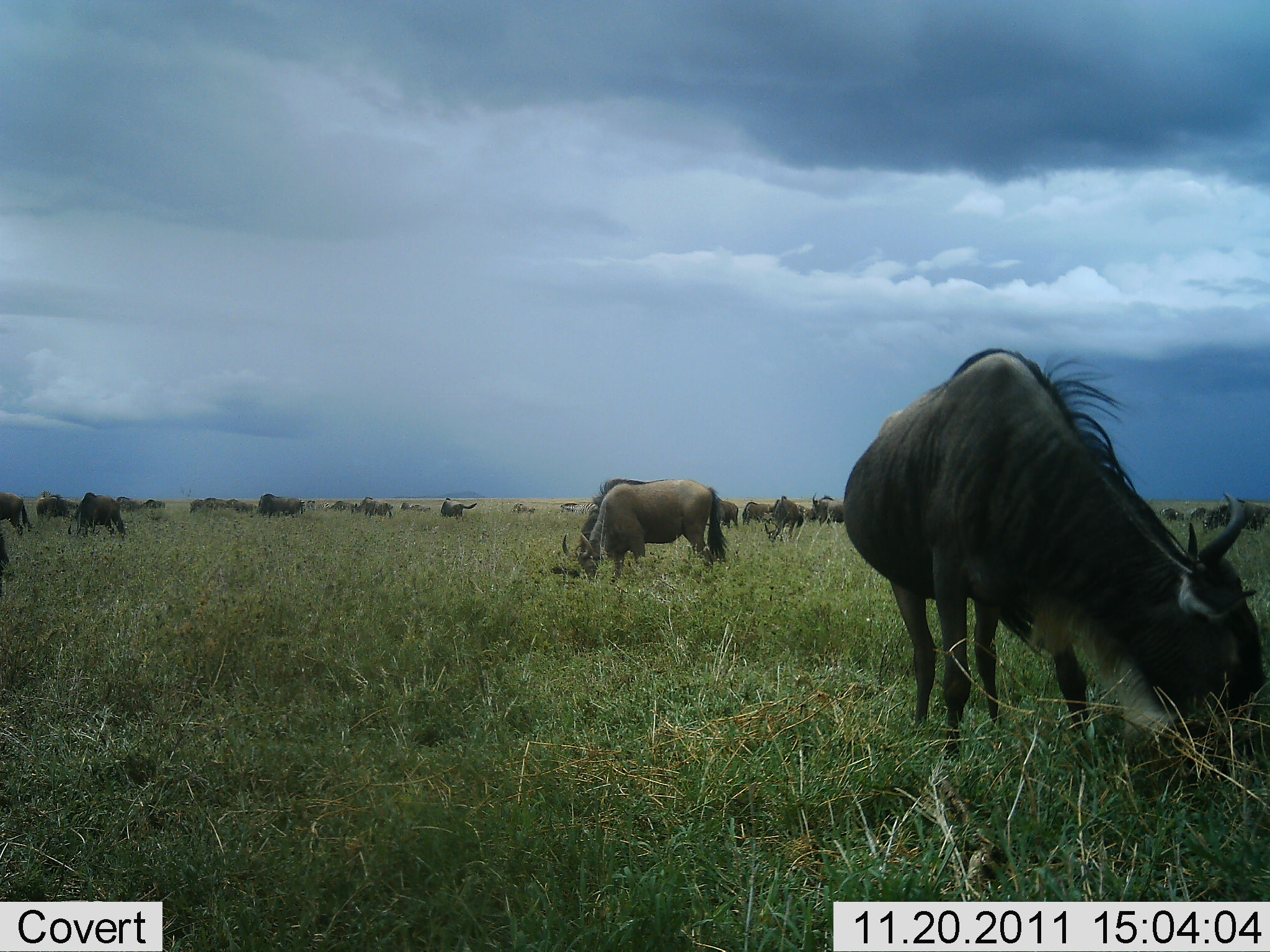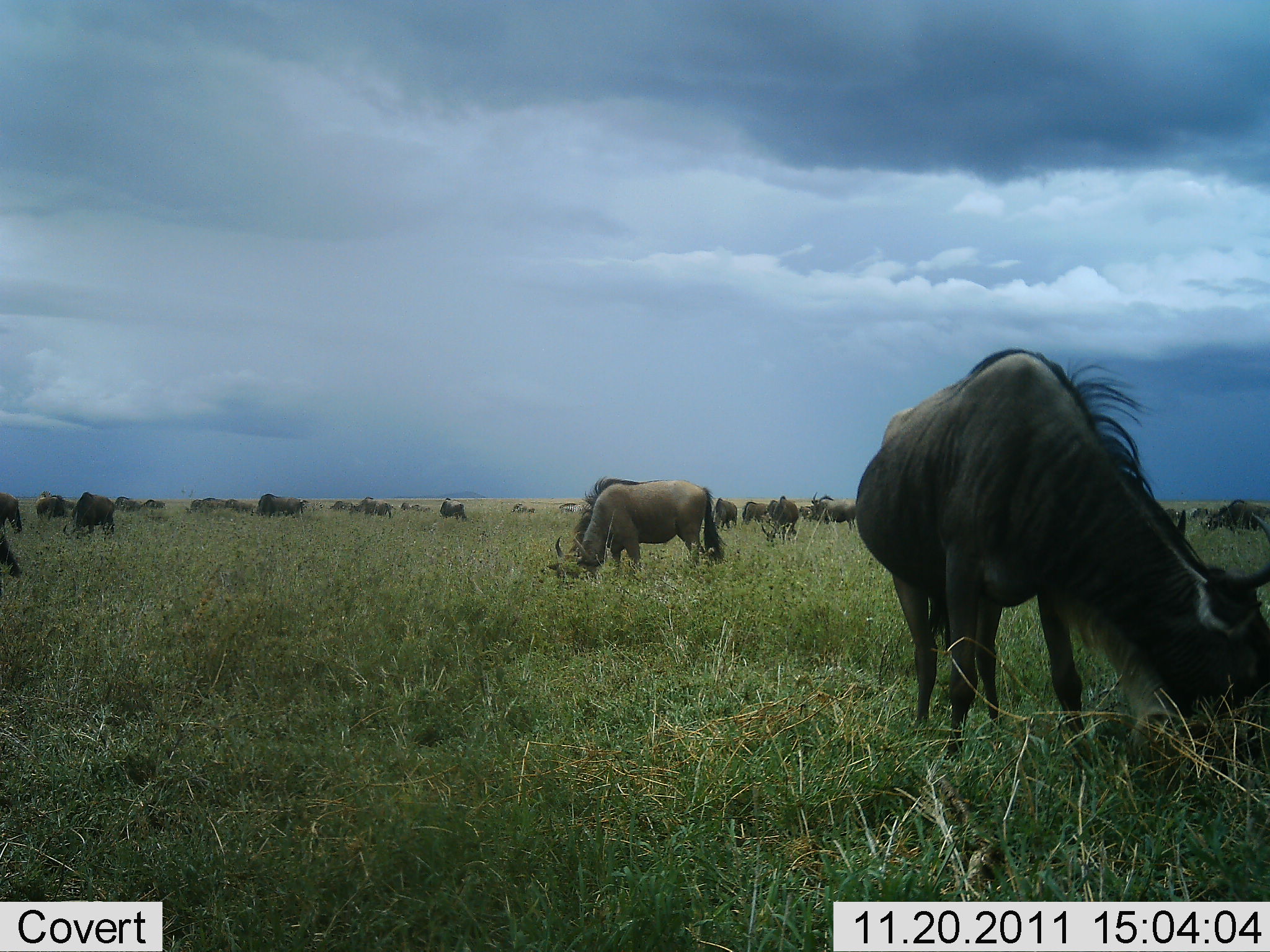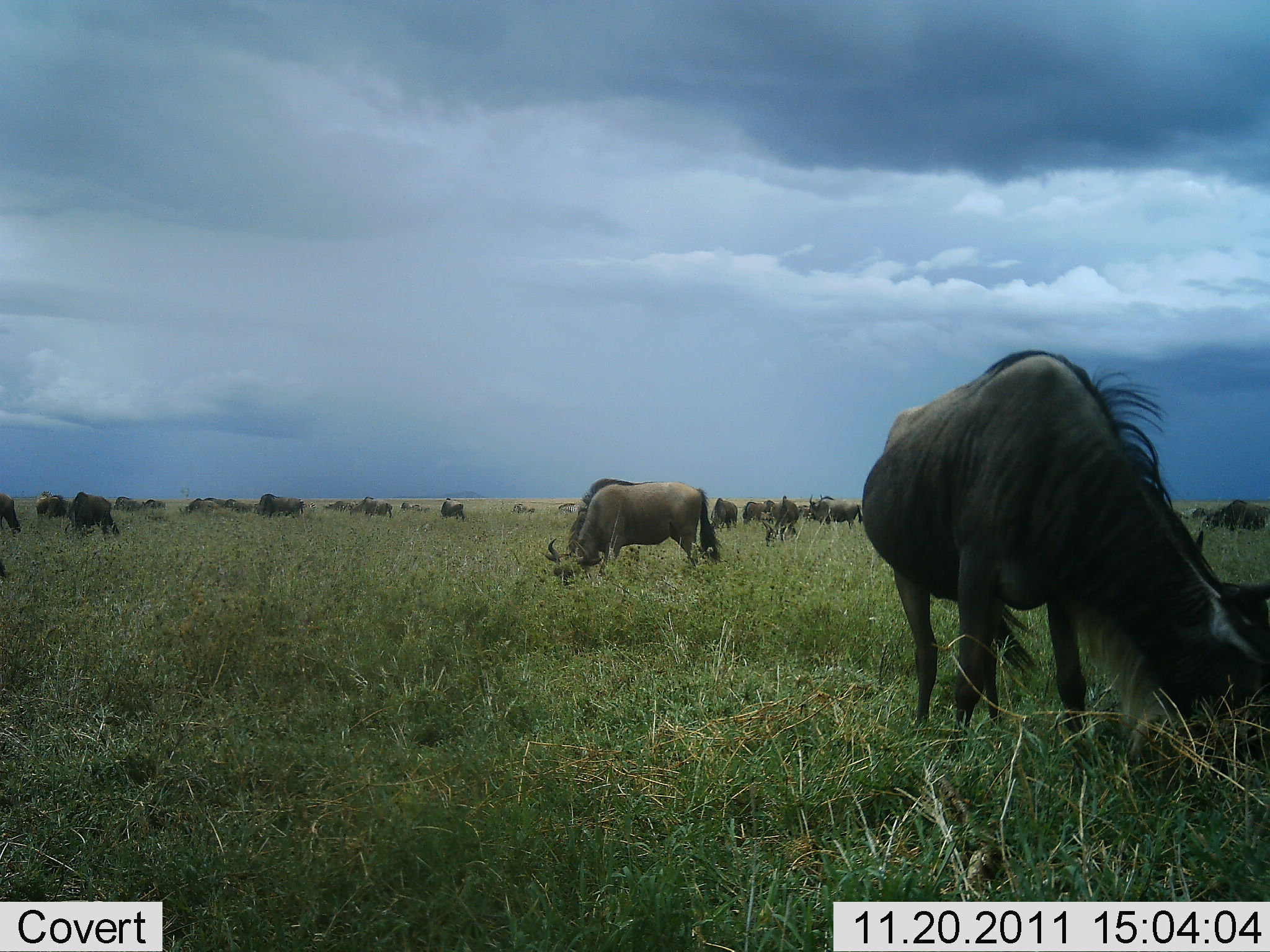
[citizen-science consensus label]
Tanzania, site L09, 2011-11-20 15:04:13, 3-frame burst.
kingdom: Animalia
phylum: Chordata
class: Mammalia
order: Artiodactyla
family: Bovidae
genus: Connochaetes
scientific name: Connochaetes taurinus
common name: blue wildebeest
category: wildebeest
Wildebeest (blue wildebeest) (Connochaetes taurinus), count 11-50. Behavior (volunteer vote fractions): standing 20%, resting 0%, moving 5%, interacting 0%. Young present (vote fraction): 0%. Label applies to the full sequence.